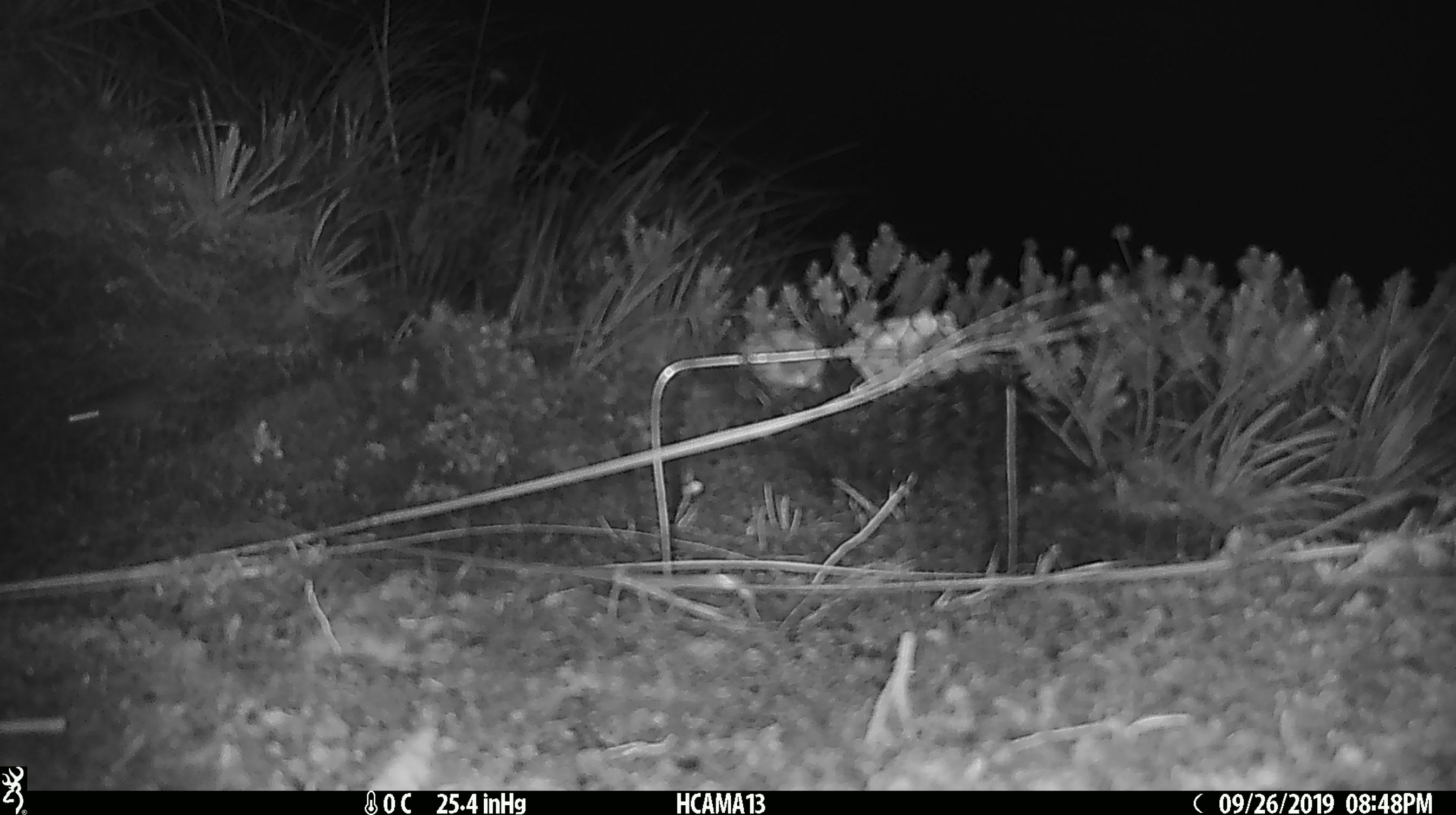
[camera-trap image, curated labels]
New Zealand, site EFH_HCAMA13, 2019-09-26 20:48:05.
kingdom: Animalia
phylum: Chordata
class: Mammalia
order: Rodentia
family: Muridae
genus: Mus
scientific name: Mus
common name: mouse